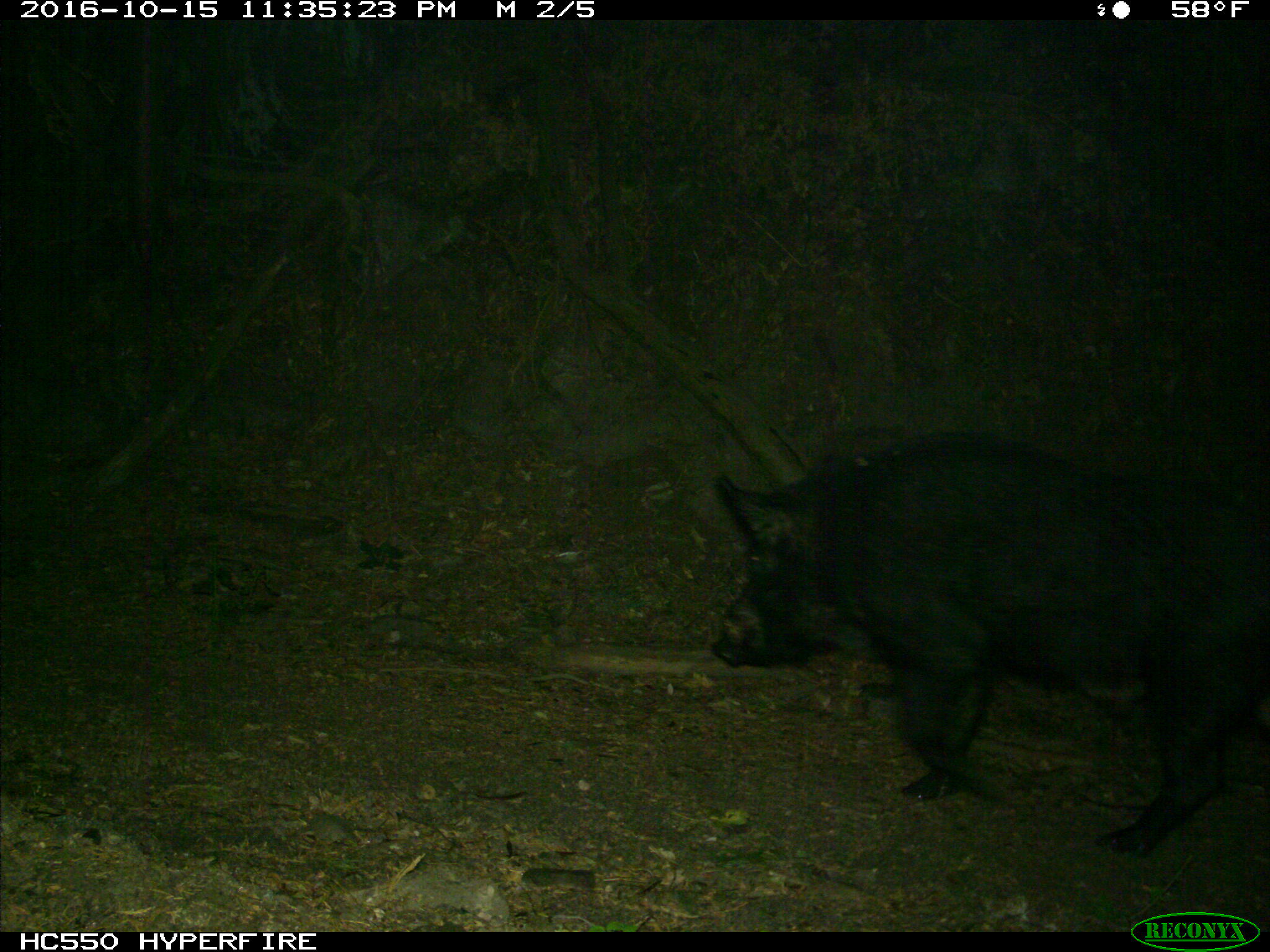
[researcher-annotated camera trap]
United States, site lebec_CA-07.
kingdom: Animalia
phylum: Chordata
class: Mammalia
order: Artiodactyla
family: Suidae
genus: Sus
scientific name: Sus scrofa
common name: wild boar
Sus scrofa (wild boar).